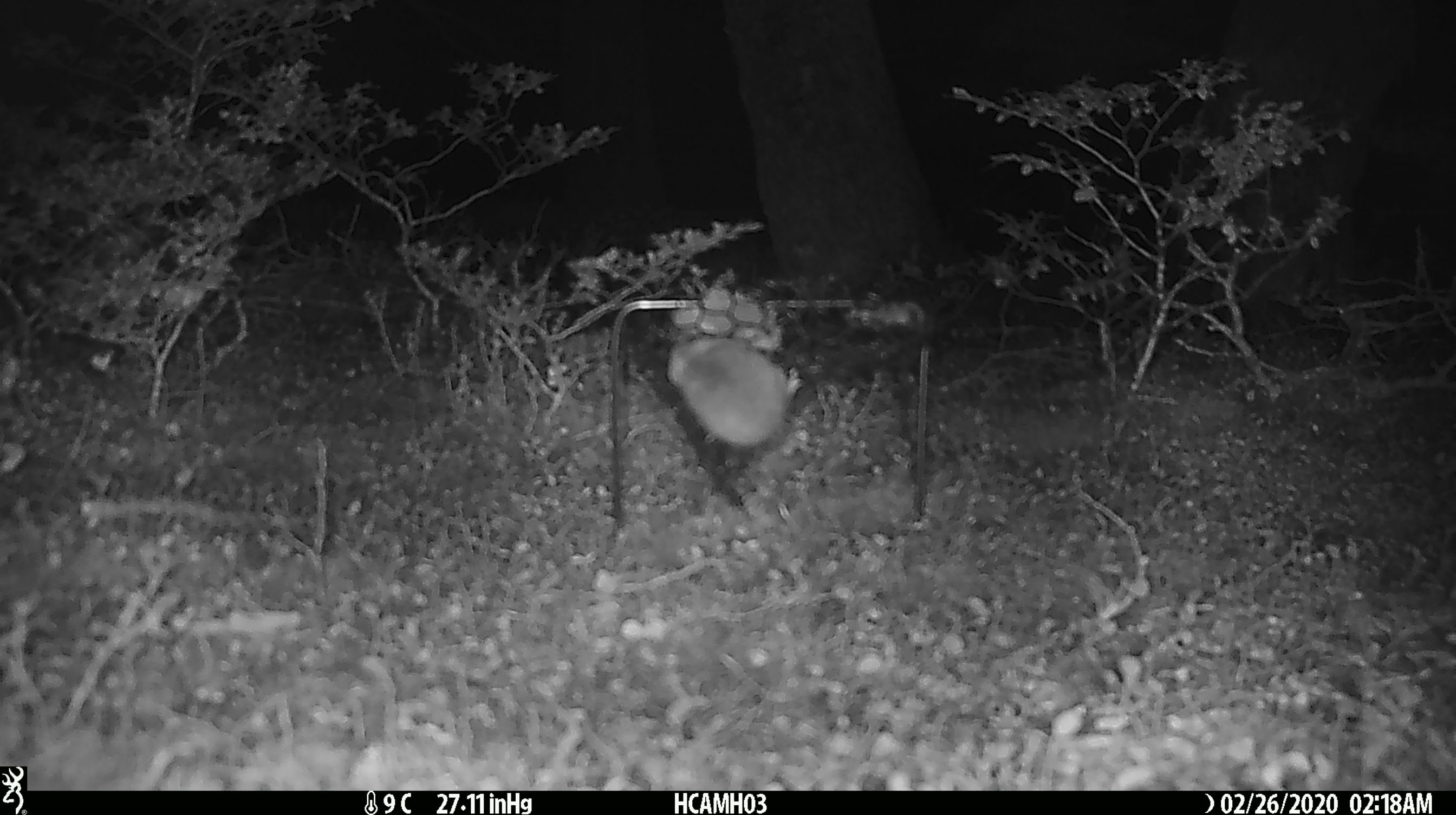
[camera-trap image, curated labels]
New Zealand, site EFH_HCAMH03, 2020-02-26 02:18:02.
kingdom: Animalia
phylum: Chordata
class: Mammalia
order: Rodentia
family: Muridae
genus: Mus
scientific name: Mus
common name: mouse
Mouse (Mus).